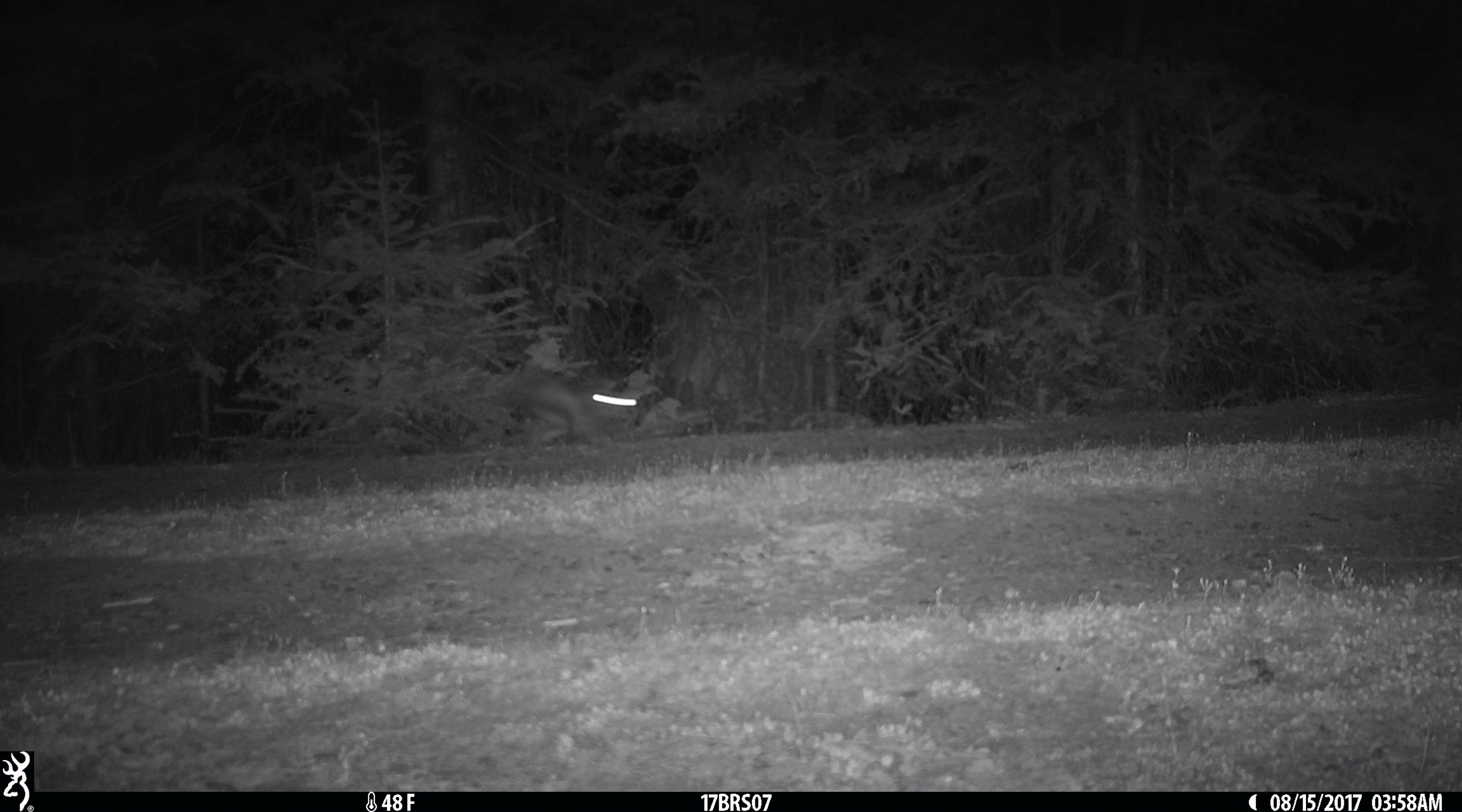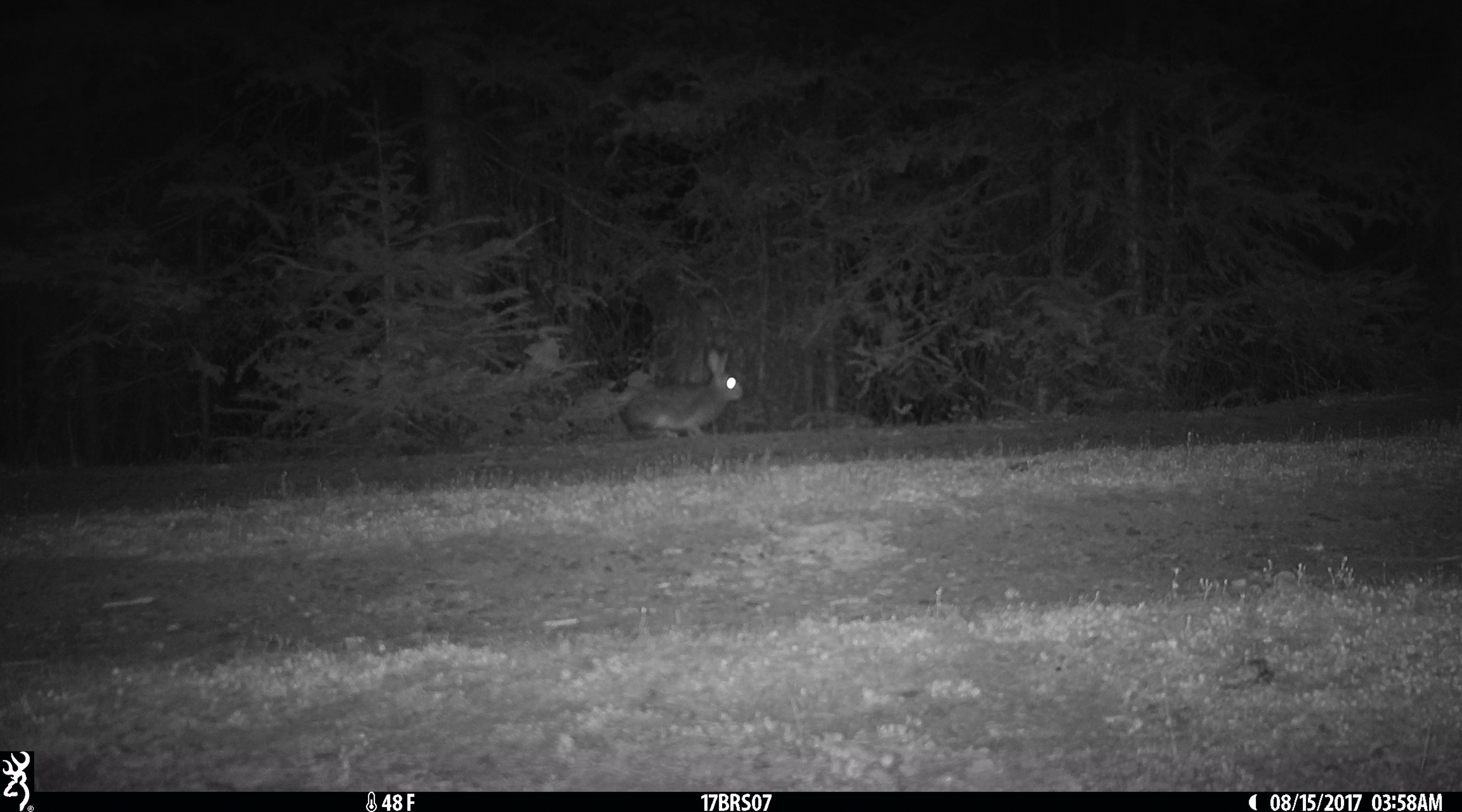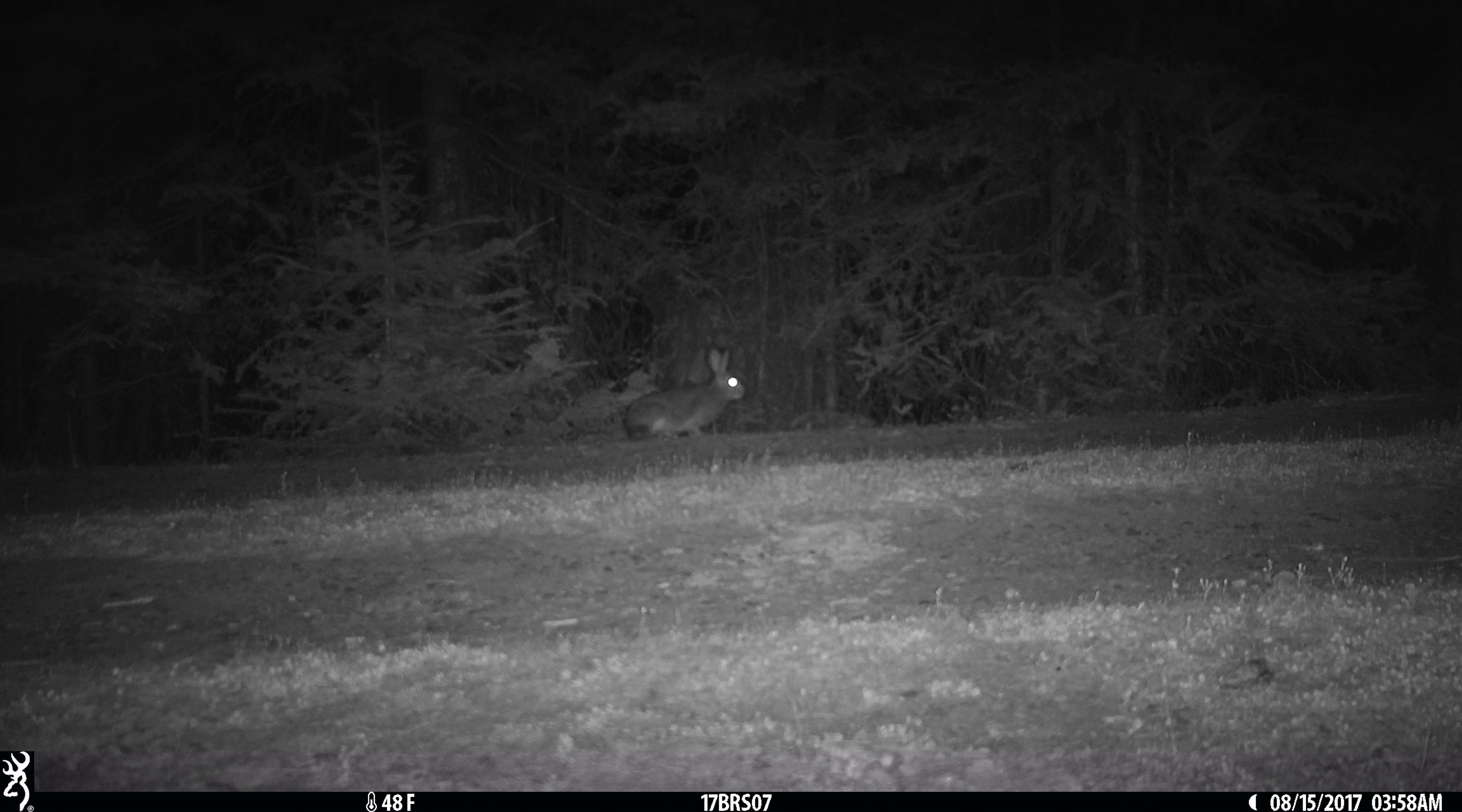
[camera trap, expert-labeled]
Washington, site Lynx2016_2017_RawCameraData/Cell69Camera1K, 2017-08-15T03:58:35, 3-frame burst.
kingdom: Animalia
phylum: Chordata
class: Mammalia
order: Lagomorpha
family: Leporidae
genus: Lepus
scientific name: Lepus americanus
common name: snowshoe hare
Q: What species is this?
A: Lepus americanus (snowshoe hare).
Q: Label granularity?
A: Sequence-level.